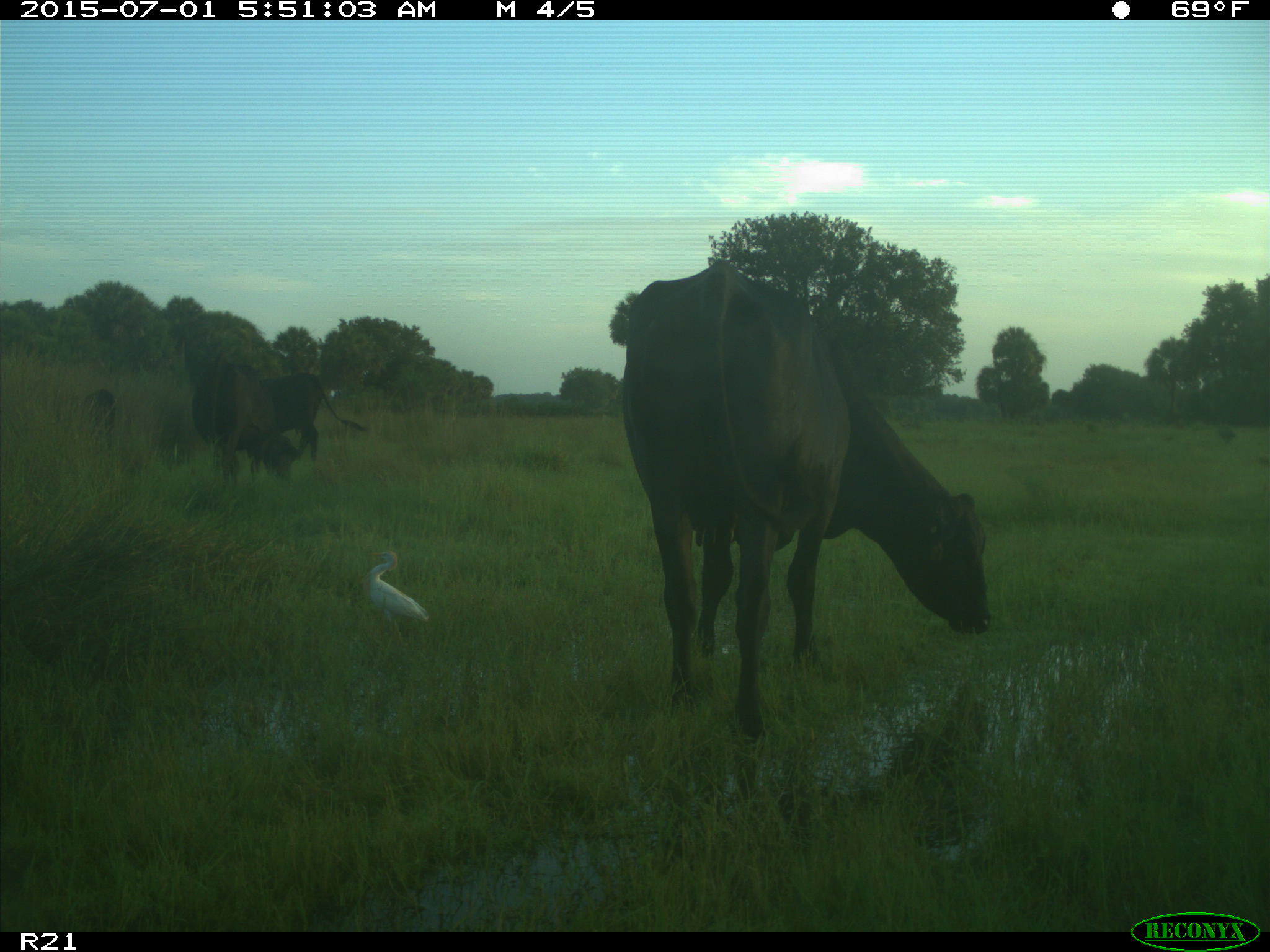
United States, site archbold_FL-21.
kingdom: Animalia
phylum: Chordata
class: Mammalia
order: Artiodactyla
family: Bovidae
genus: Bos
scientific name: Bos taurus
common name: domestic cow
Bos taurus (domestic cow).